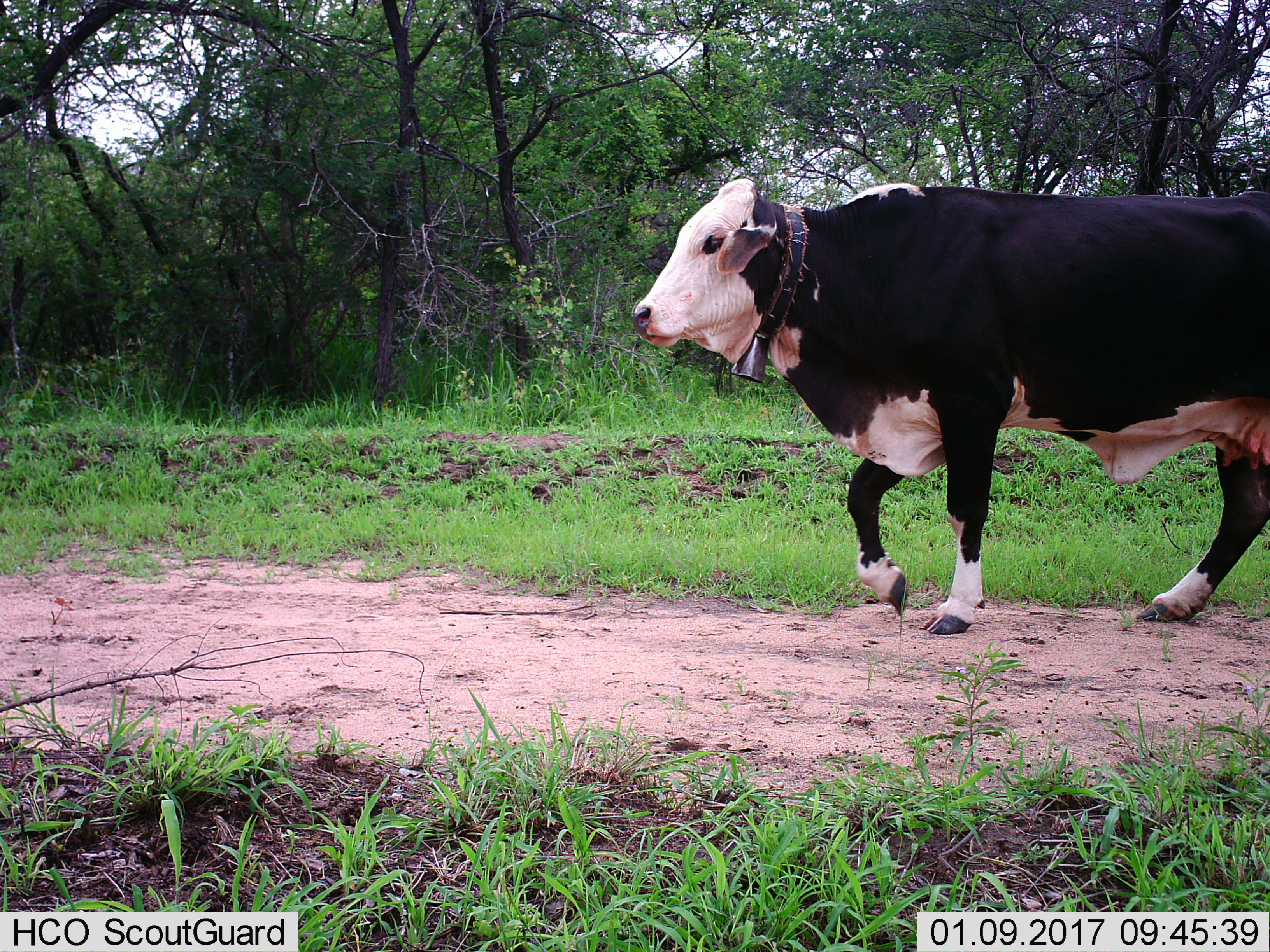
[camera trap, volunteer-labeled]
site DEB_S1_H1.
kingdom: Animalia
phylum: Chordata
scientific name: Vertebrata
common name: domestic animal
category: domesticanimal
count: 1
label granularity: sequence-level